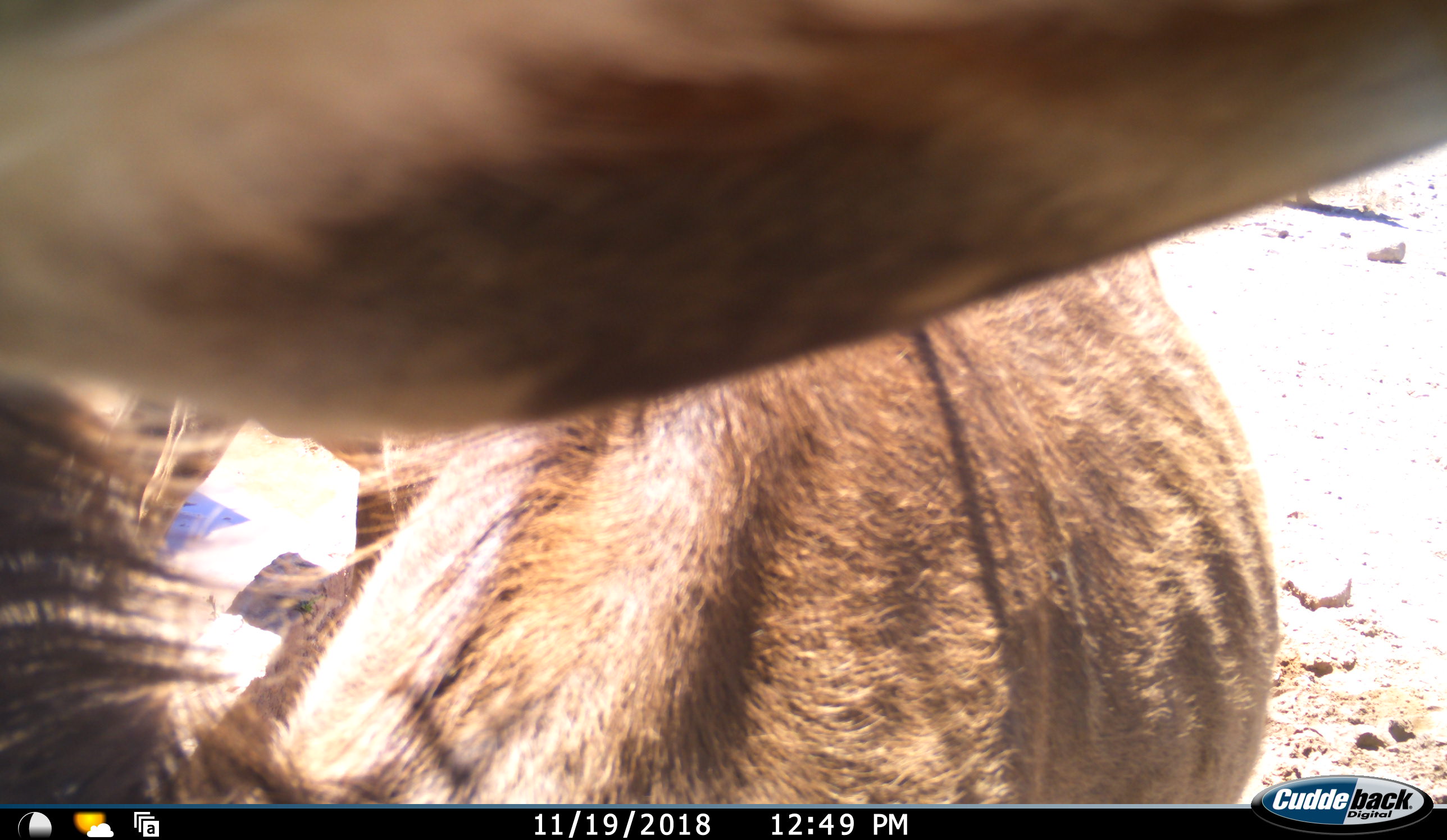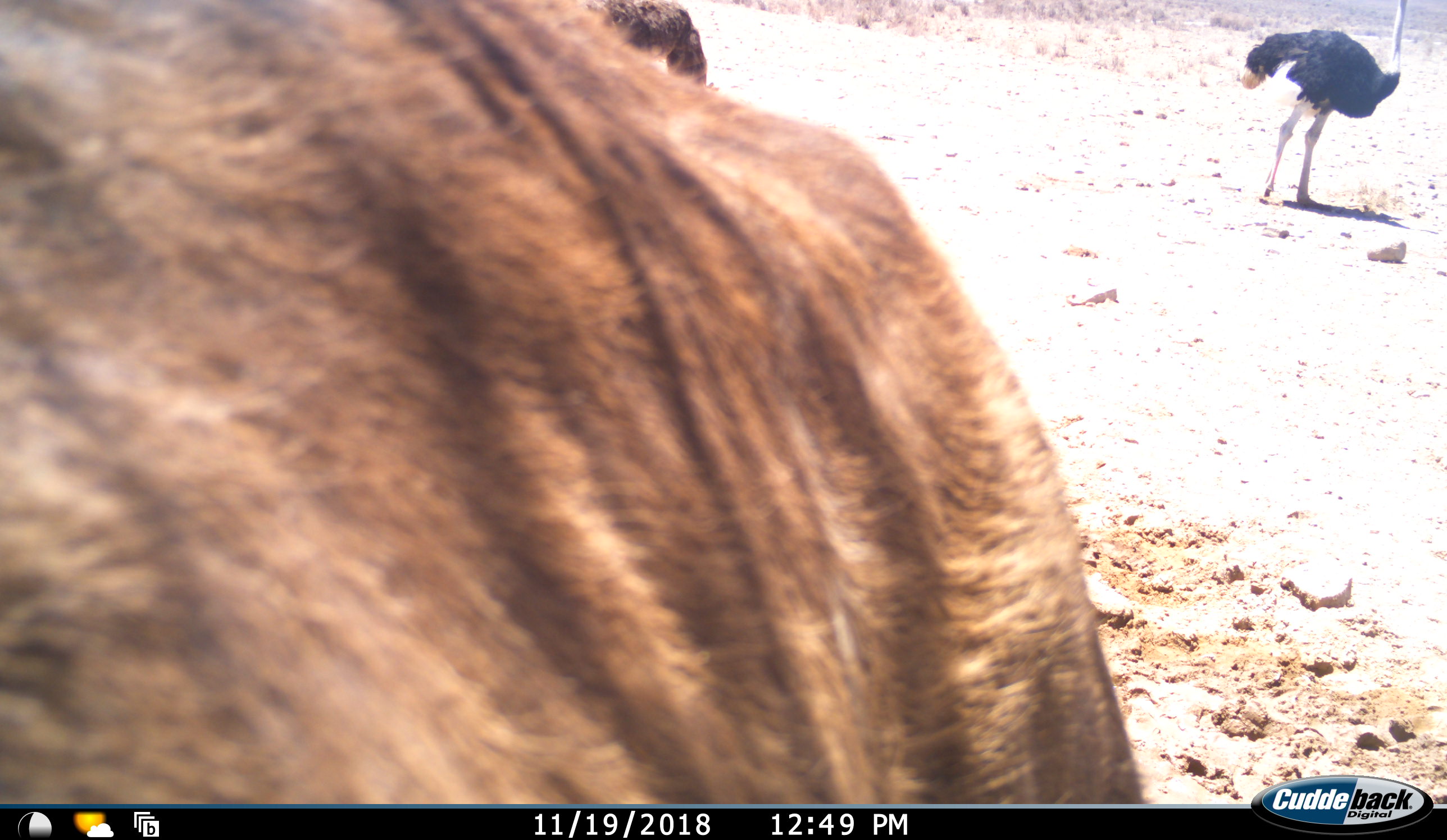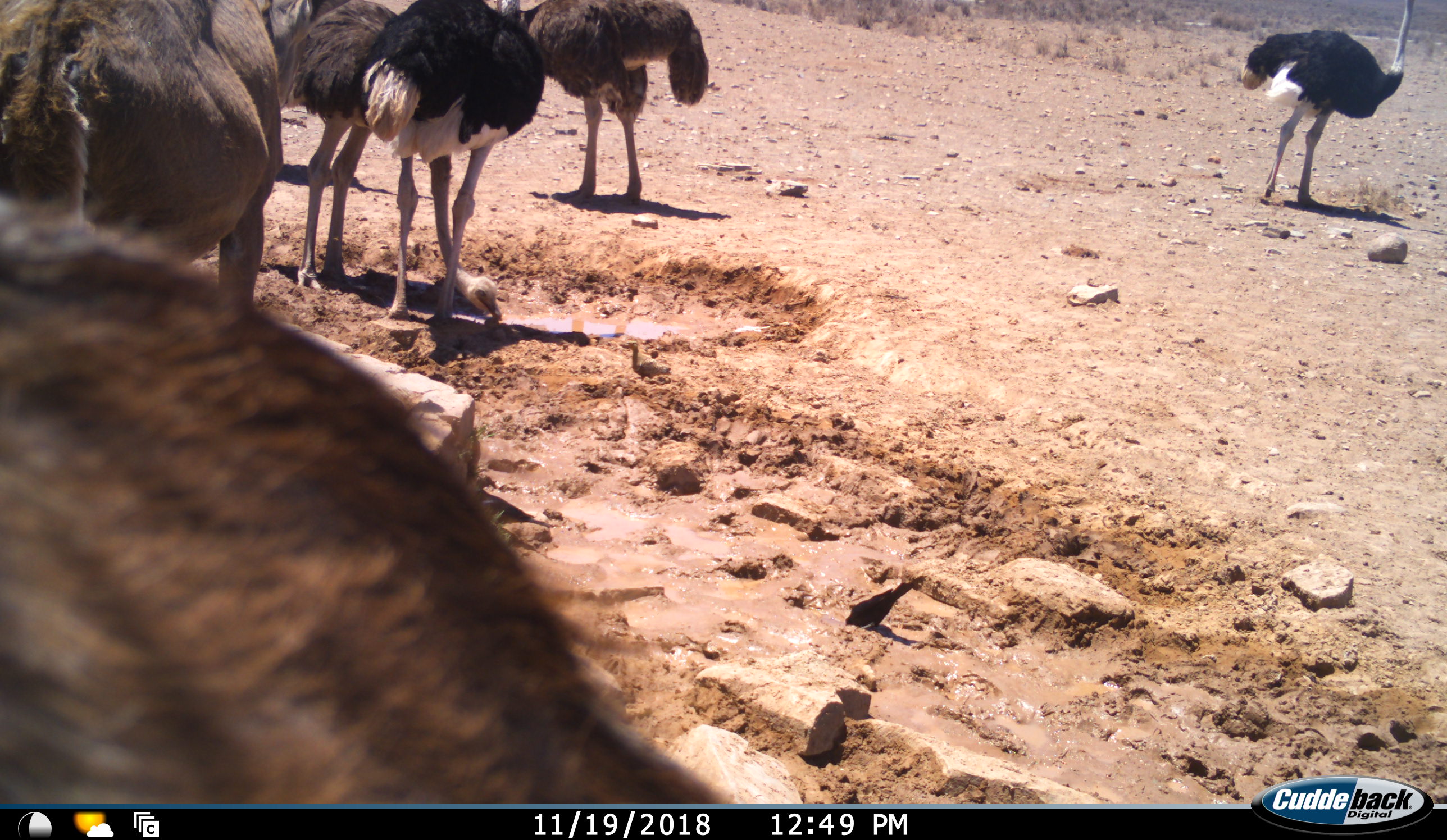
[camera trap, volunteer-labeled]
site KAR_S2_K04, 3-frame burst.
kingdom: Animalia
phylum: Chordata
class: Mammalia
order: Artiodactyla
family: Bovidae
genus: Tragelaphus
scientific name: Tragelaphus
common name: kudu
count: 2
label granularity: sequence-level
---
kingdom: Animalia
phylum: Chordata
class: Aves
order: Struthioniformes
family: Struthionidae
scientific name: Struthionidae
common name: ostrich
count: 4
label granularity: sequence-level